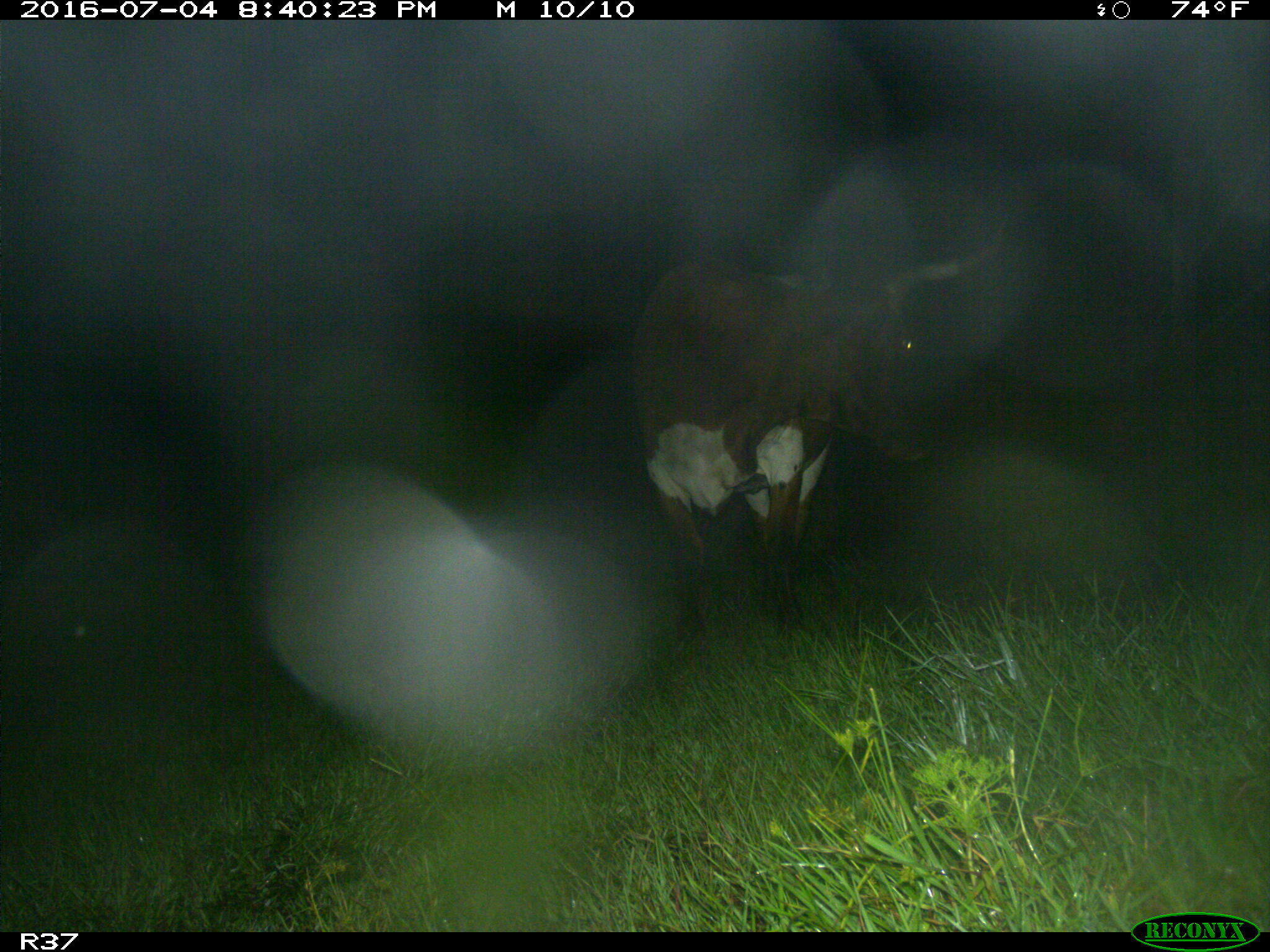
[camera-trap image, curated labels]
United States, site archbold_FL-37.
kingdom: Animalia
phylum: Chordata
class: Mammalia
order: Artiodactyla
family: Bovidae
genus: Bos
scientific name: Bos taurus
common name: domestic cow